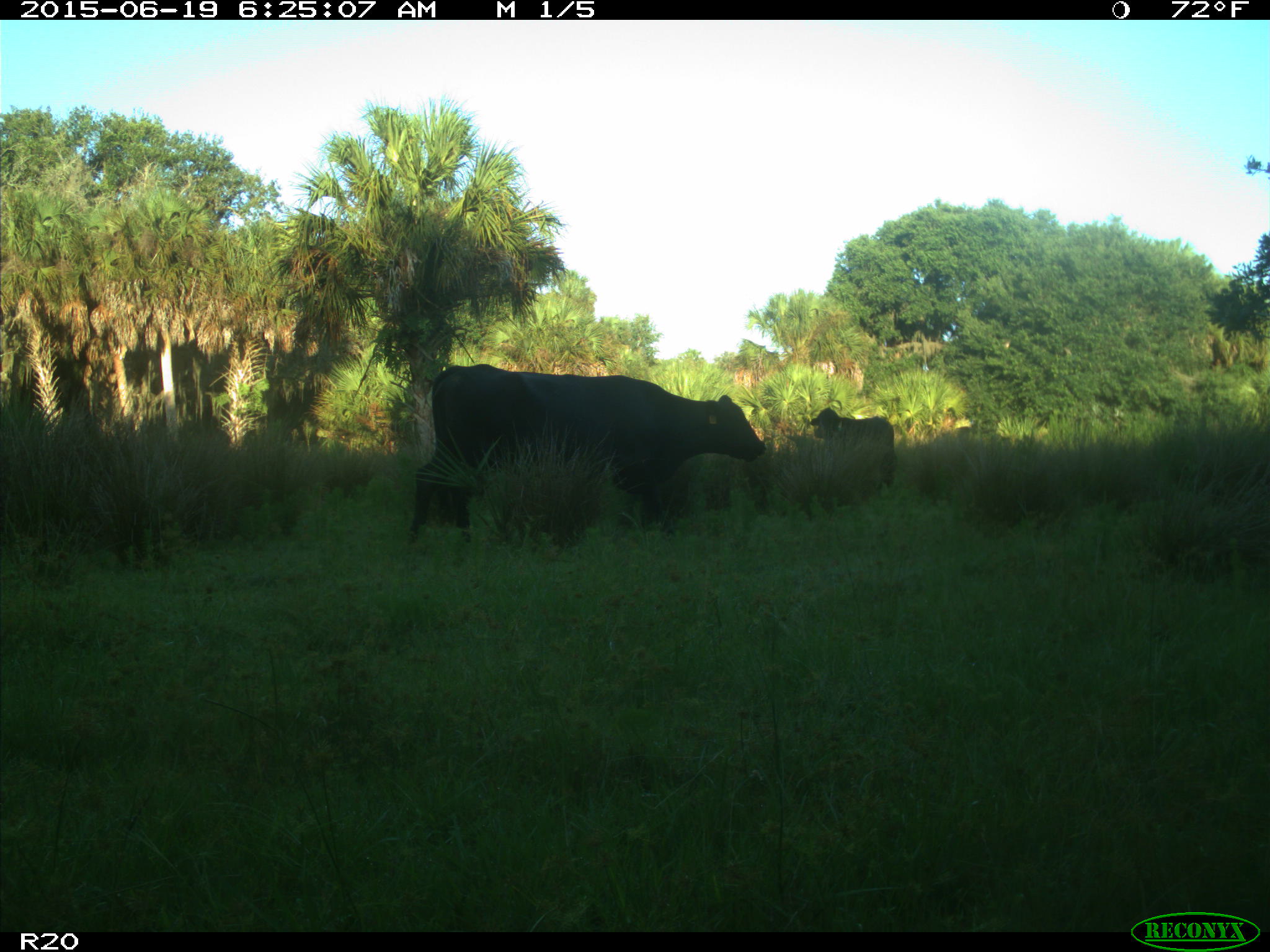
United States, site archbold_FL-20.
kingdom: Animalia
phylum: Chordata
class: Mammalia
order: Artiodactyla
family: Bovidae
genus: Bos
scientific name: Bos taurus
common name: domestic cow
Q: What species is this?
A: Bos taurus (domestic cow).